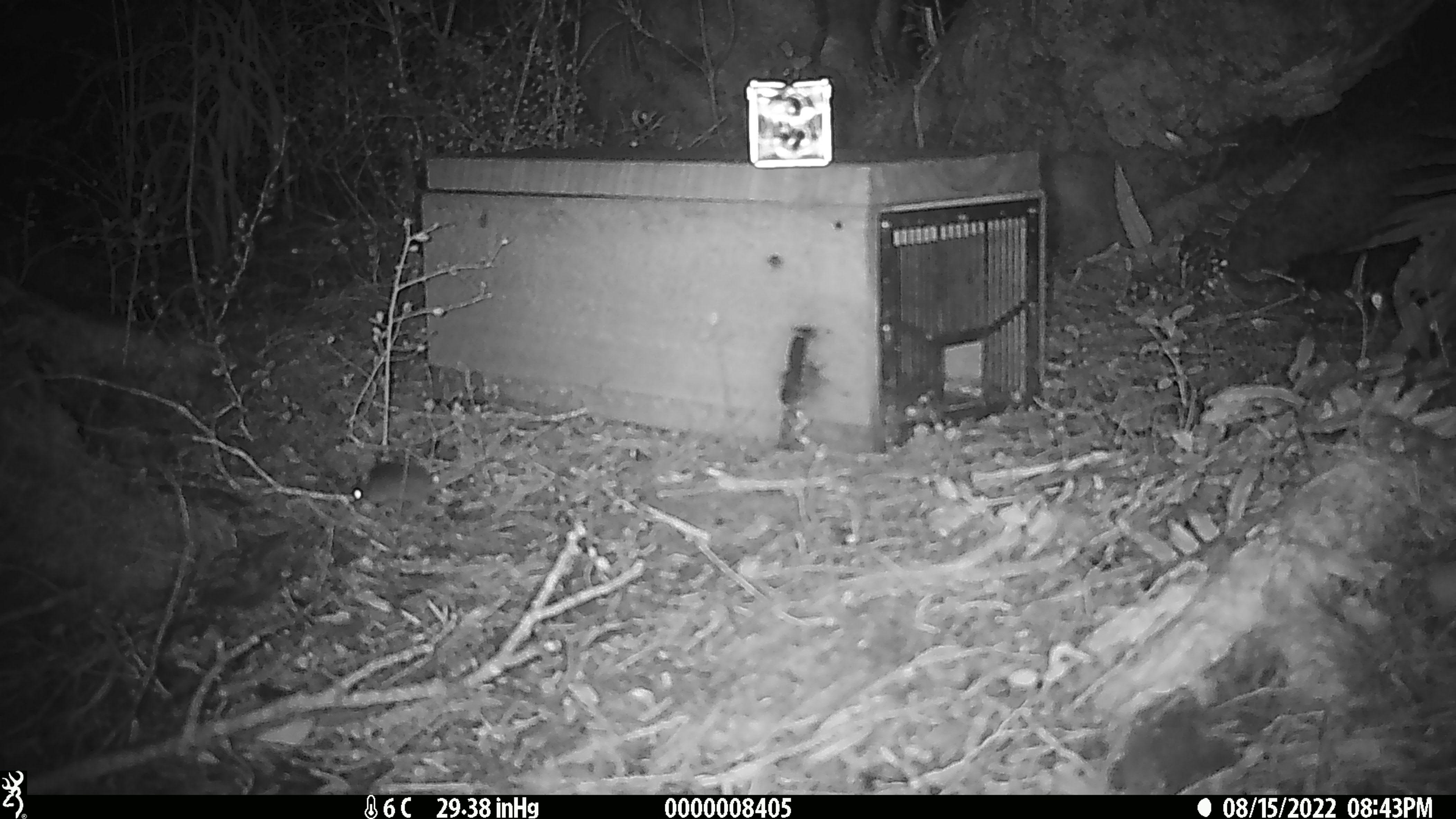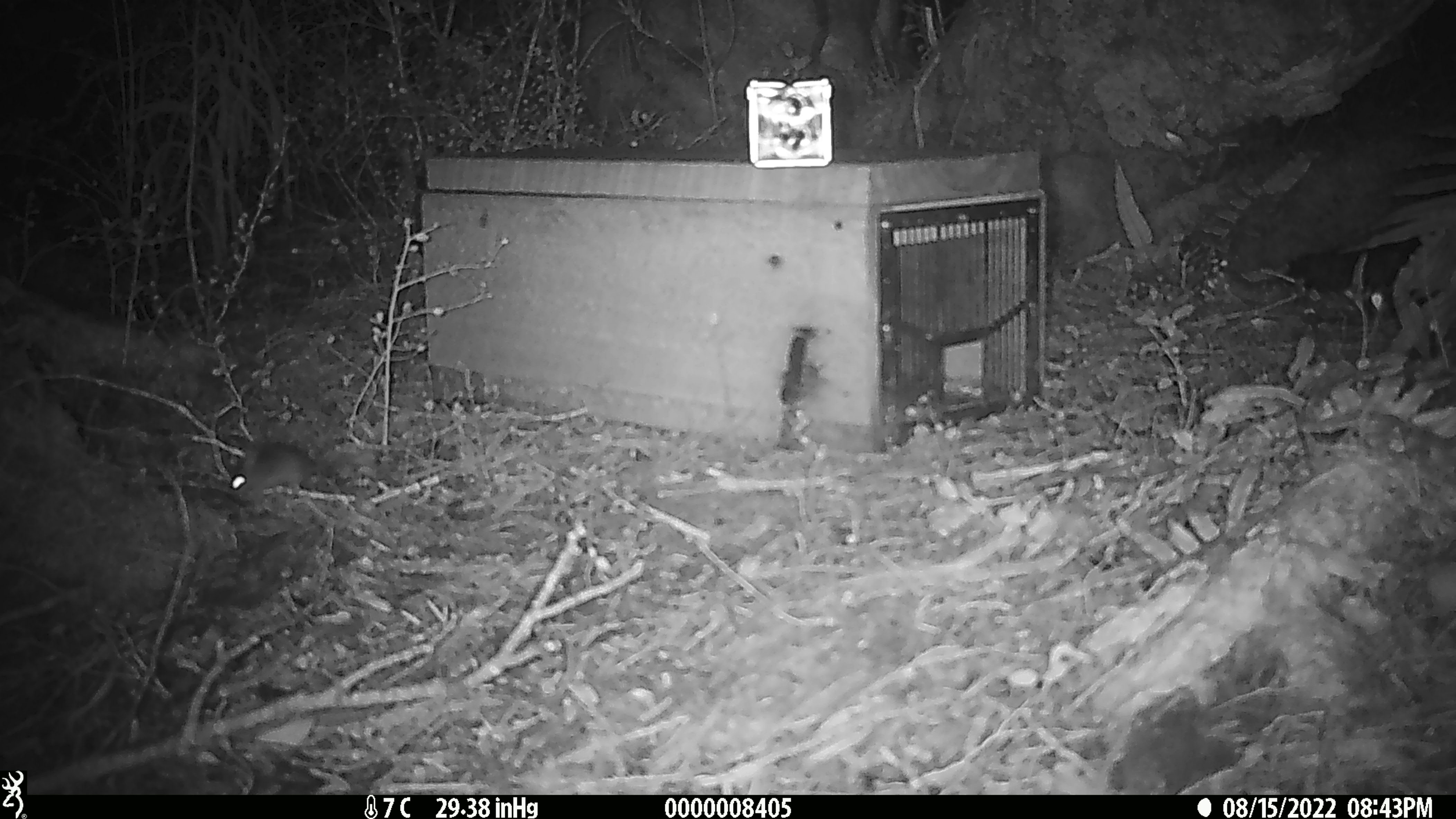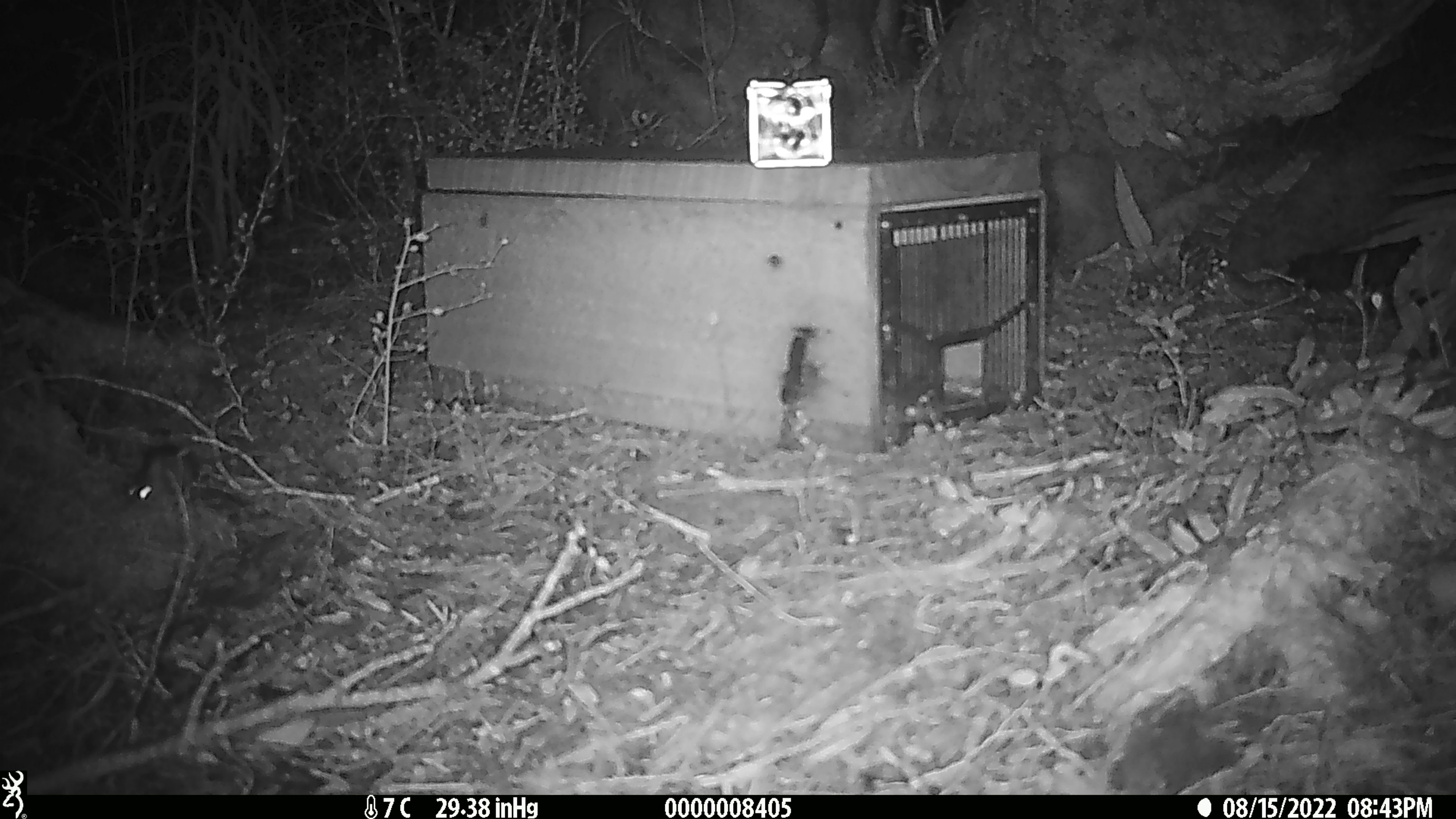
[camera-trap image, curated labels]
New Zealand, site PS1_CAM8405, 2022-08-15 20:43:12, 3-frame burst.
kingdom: Animalia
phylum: Chordata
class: Mammalia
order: Rodentia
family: Muridae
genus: Mus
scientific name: Mus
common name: mouse